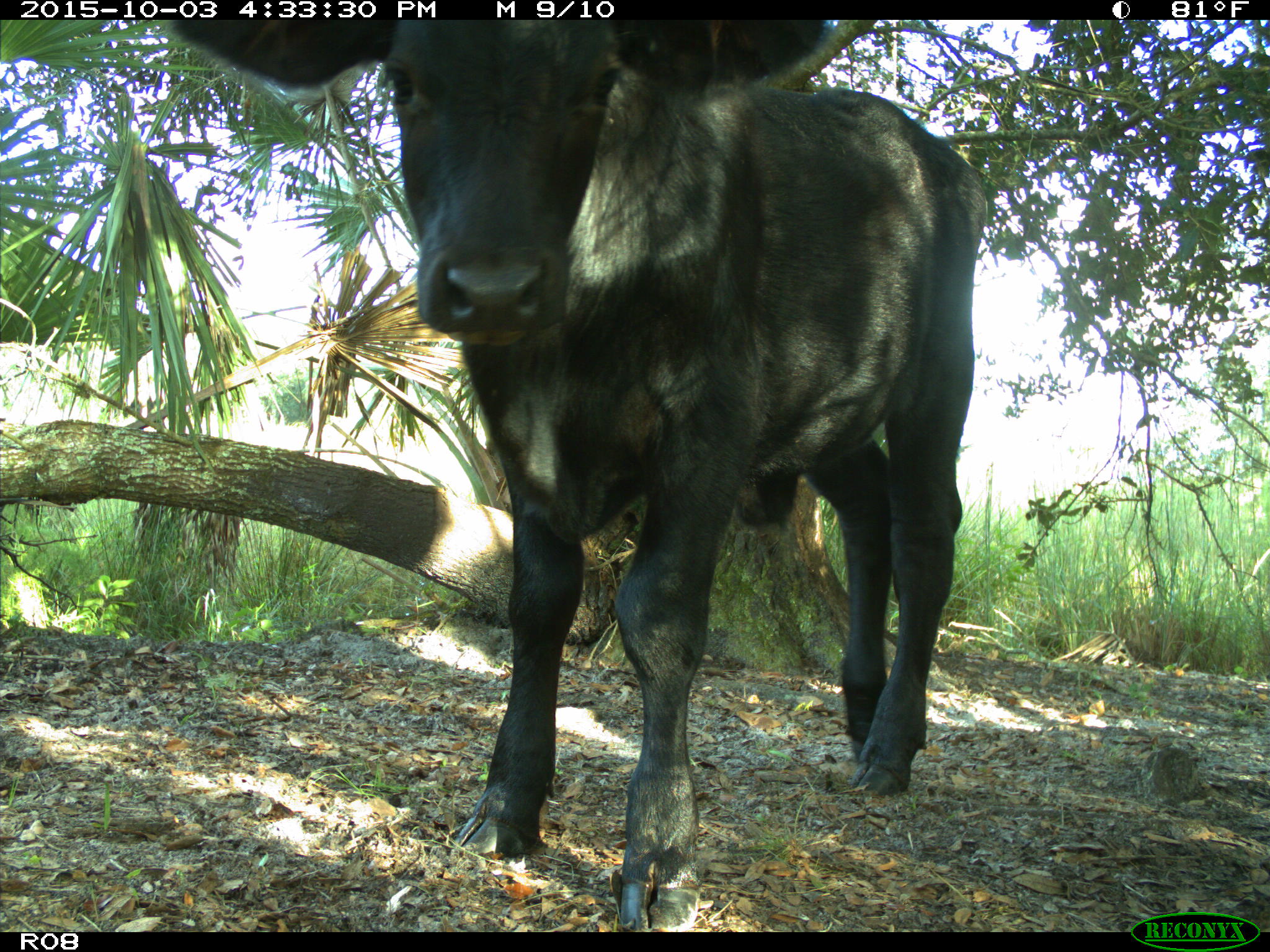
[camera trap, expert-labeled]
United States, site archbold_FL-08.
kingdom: Animalia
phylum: Chordata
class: Mammalia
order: Artiodactyla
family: Bovidae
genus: Bos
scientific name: Bos taurus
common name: domestic cow